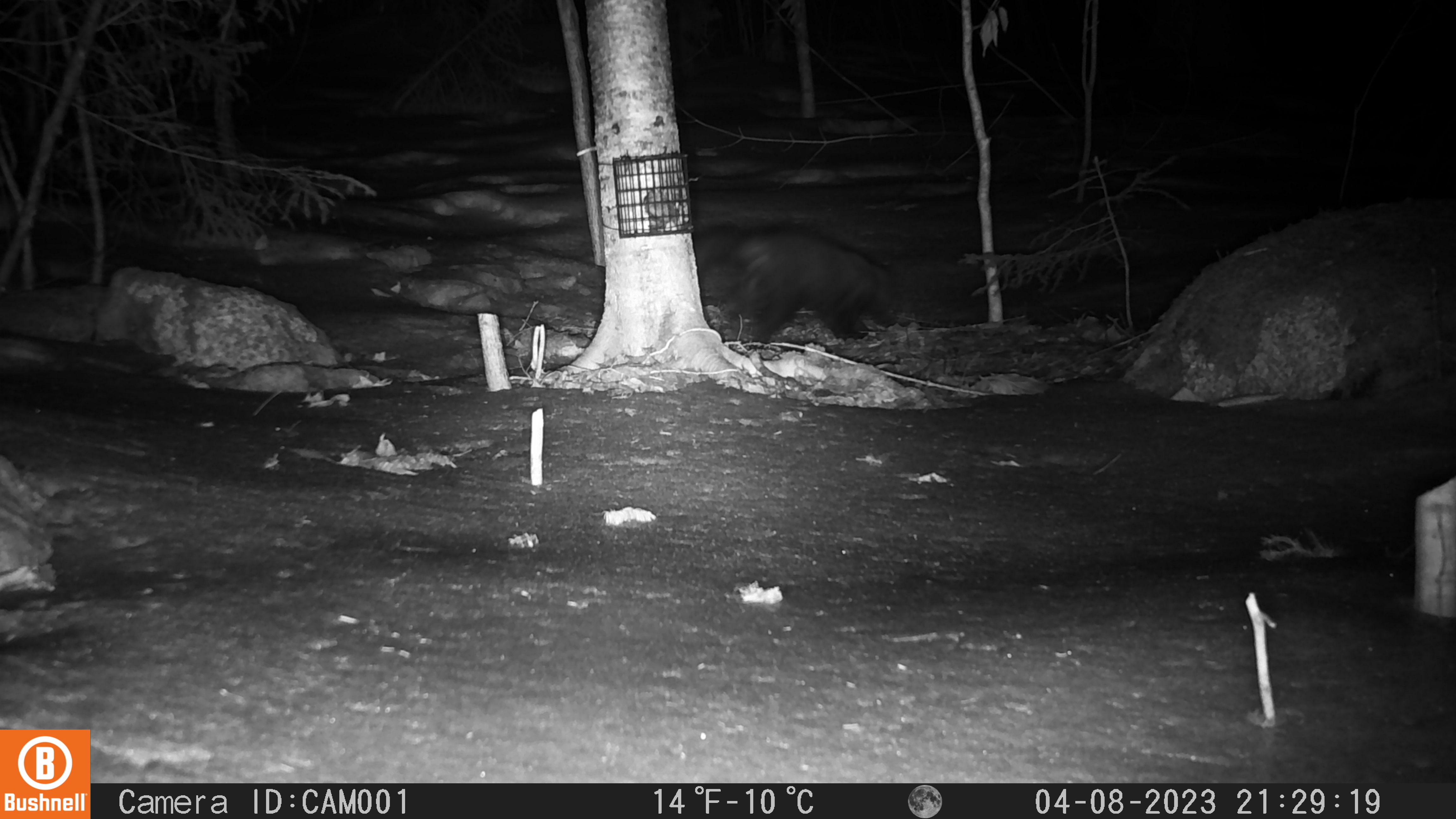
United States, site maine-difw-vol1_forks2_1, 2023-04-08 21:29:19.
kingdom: Animalia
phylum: Chordata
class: Mammalia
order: Carnivora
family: Mustelidae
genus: Pekania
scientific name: Pekania pennanti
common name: fisher